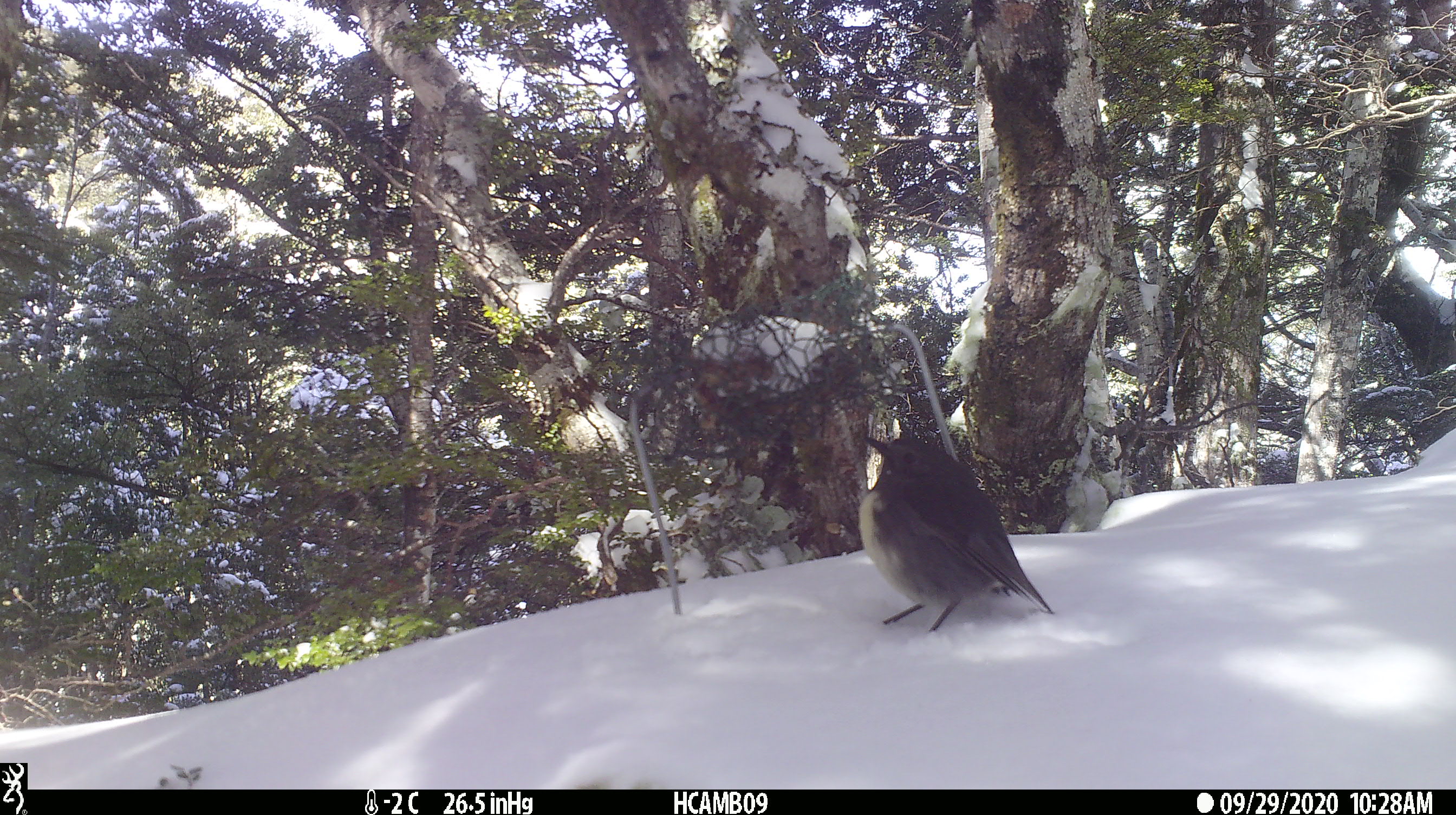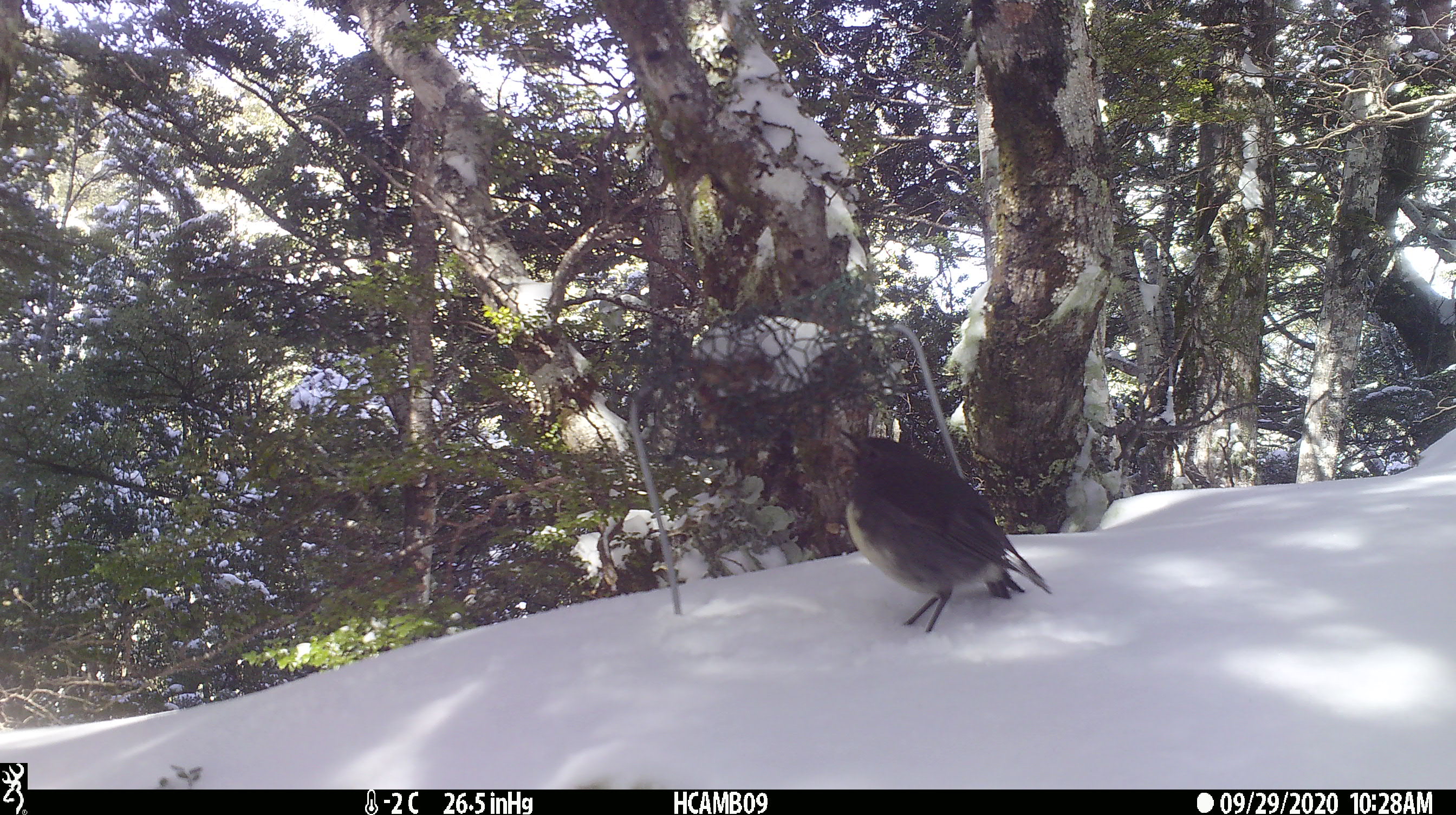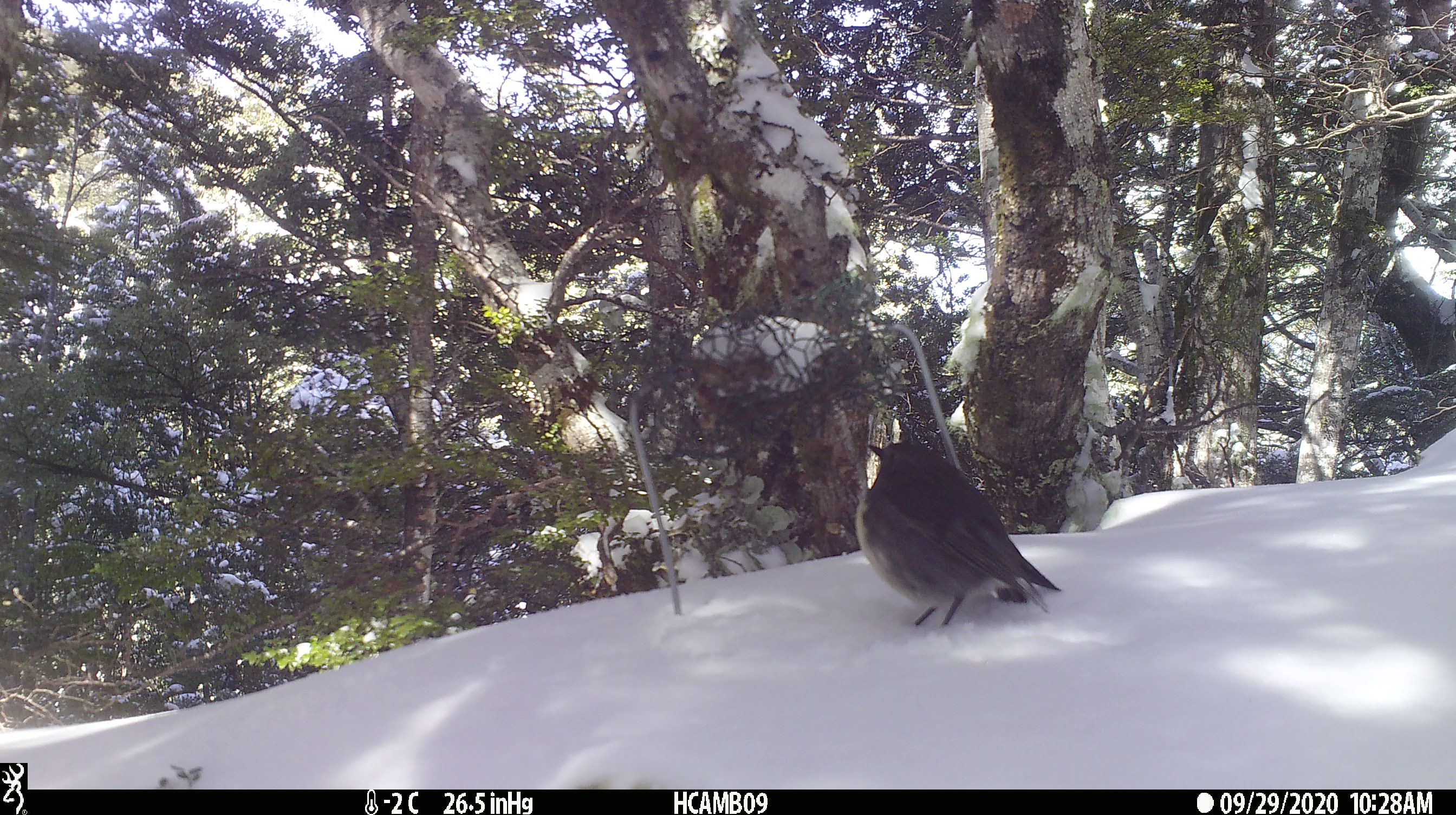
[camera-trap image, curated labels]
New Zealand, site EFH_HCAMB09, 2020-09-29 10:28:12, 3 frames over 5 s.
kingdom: Animalia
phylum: Chordata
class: Aves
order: Passeriformes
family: Petroicidae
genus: Petroica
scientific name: Petroica australis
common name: new zealand robin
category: robin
Robin (new zealand robin) (Petroica australis).